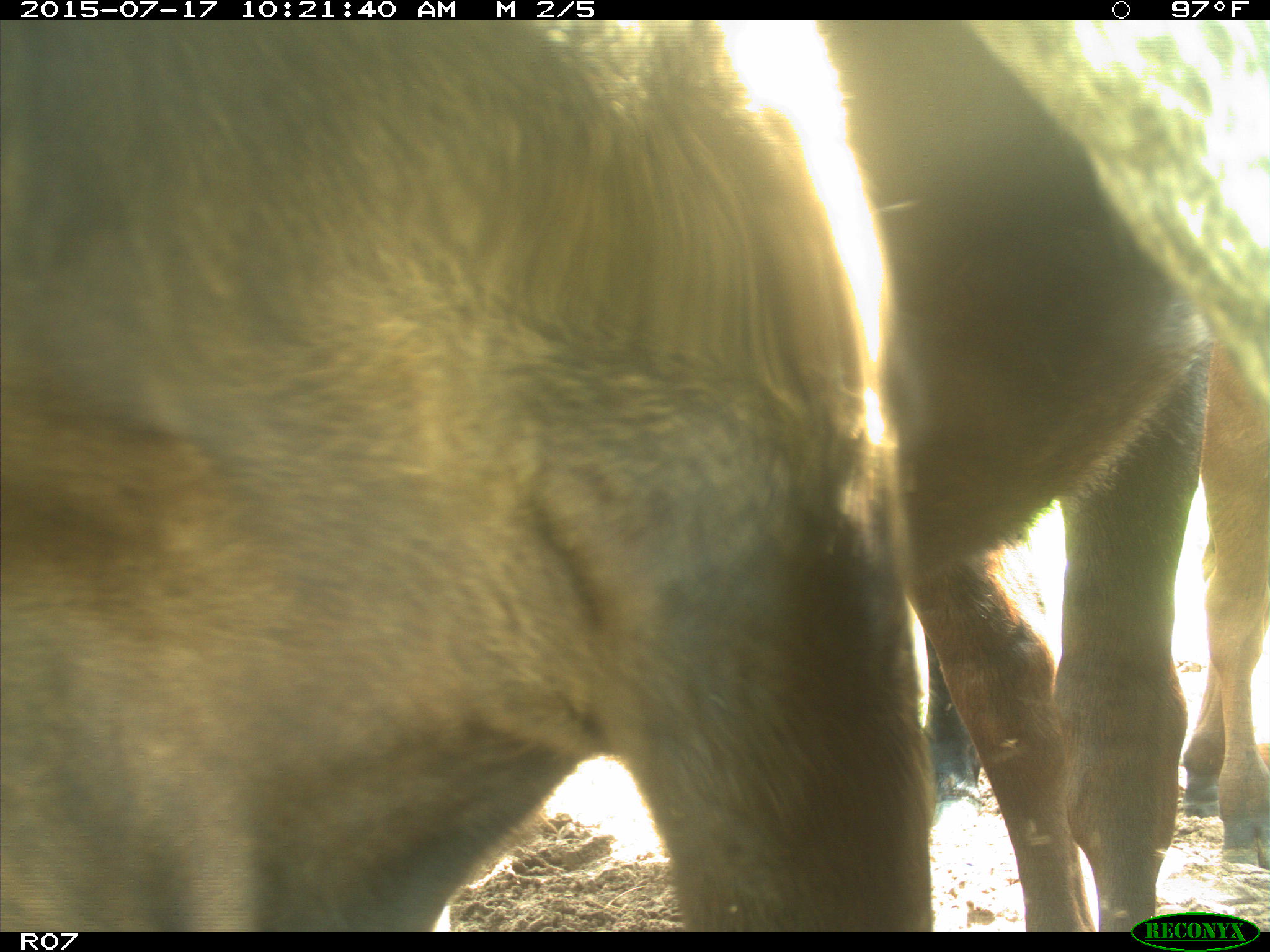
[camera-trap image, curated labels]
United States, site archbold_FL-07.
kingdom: Animalia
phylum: Chordata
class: Mammalia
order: Artiodactyla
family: Bovidae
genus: Bos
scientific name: Bos taurus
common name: domestic cow